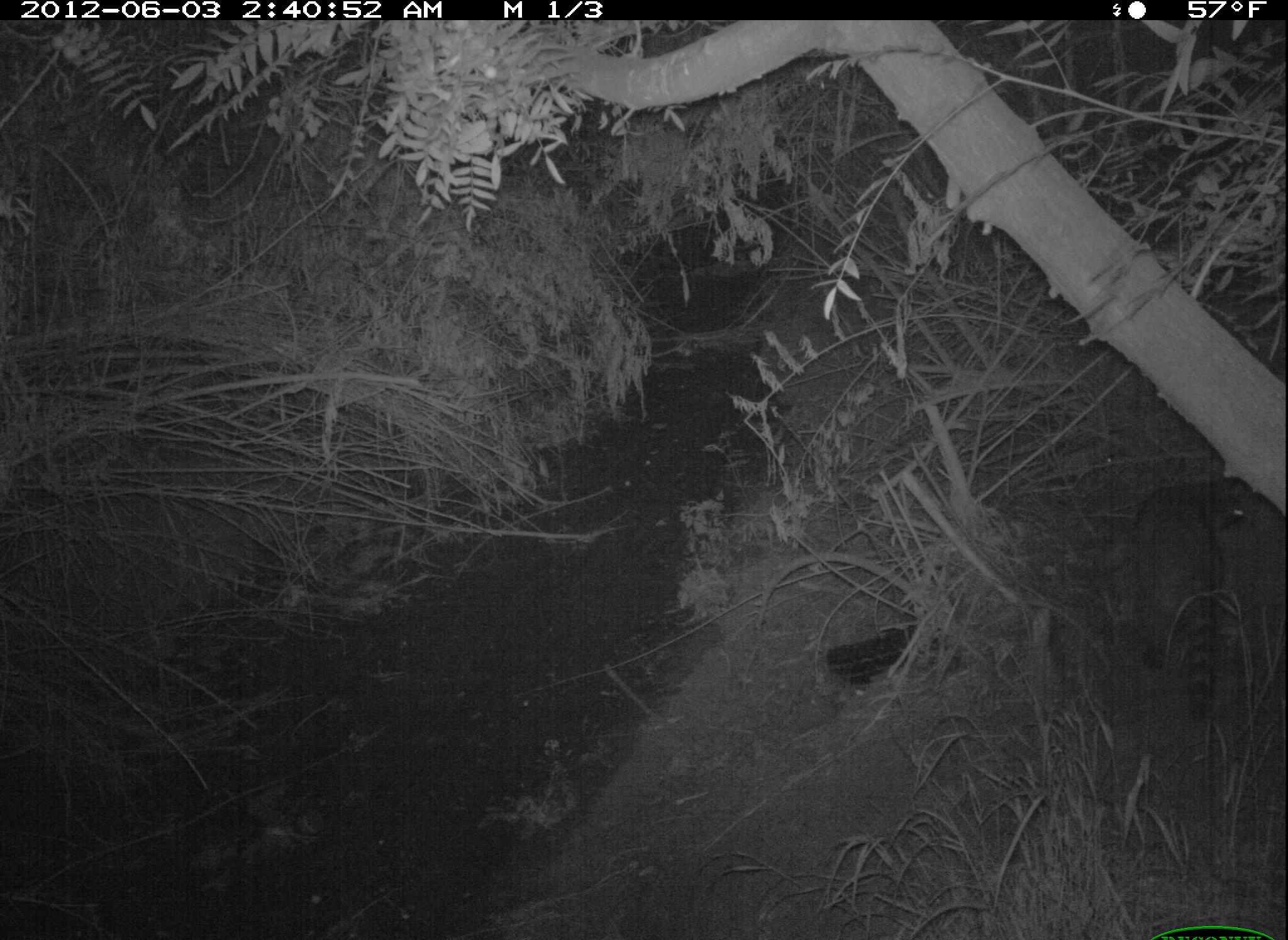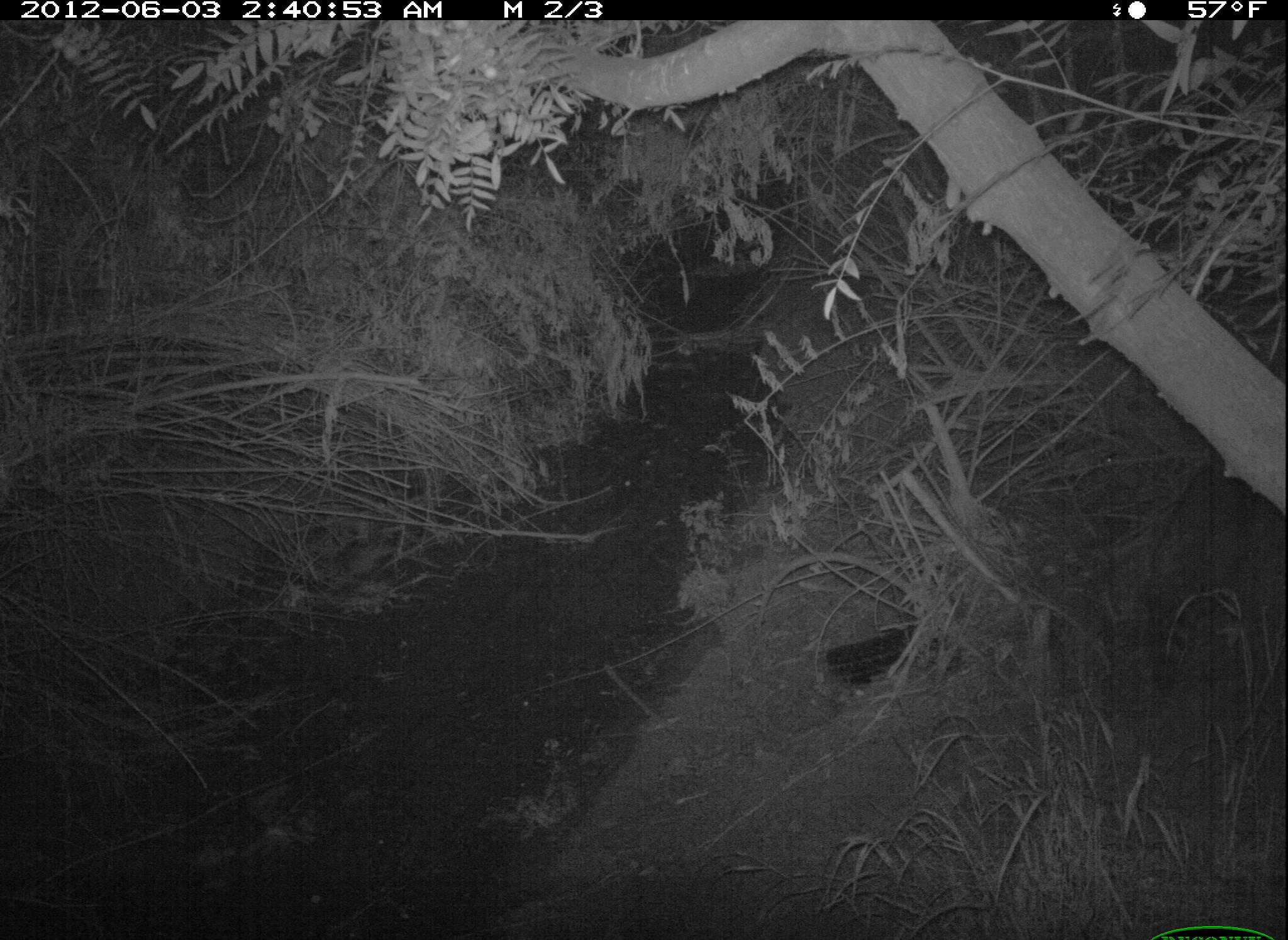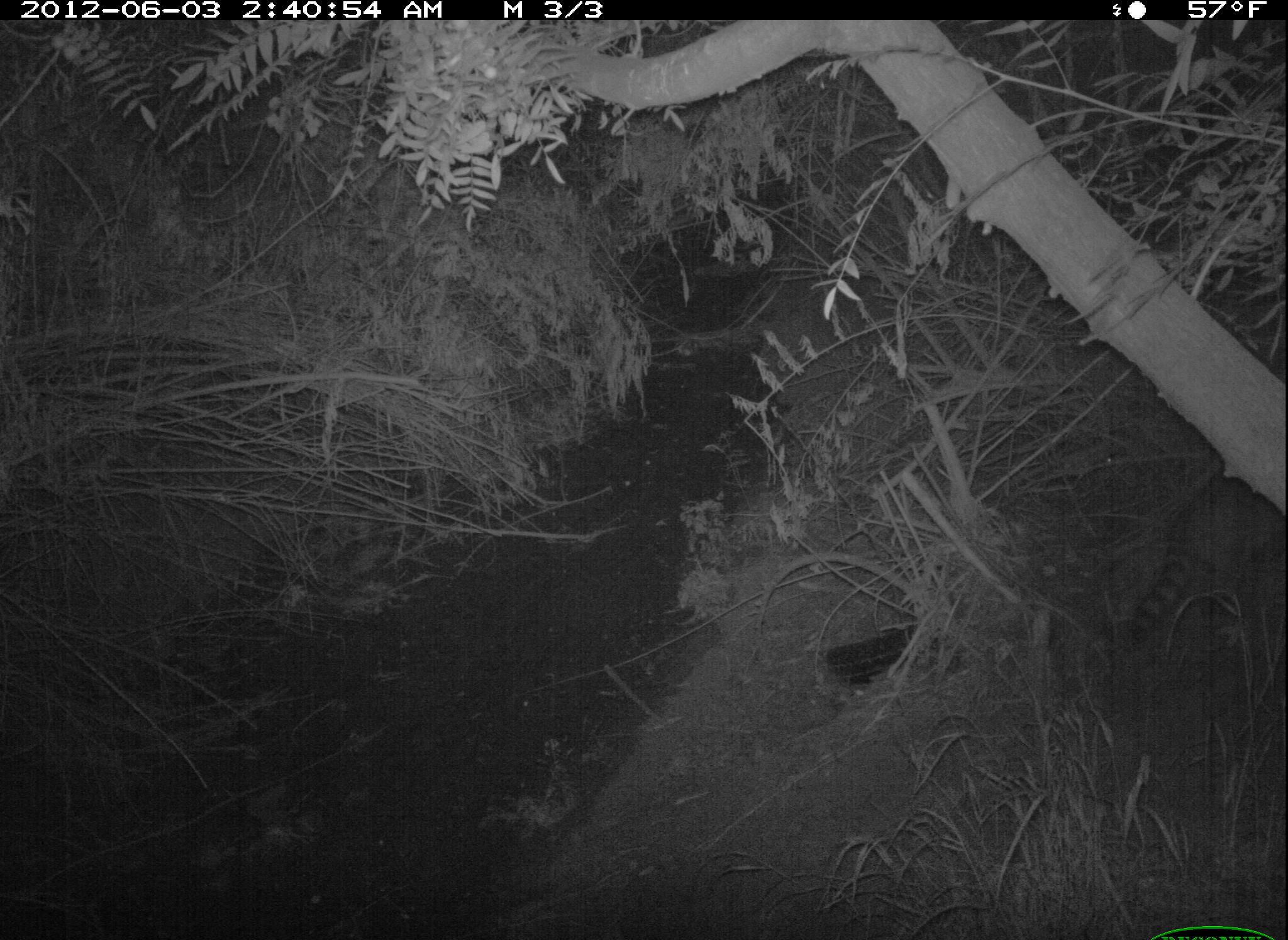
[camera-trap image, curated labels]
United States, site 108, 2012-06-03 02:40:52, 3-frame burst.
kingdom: Animalia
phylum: Chordata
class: Mammalia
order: Carnivora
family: Procyonidae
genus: Procyon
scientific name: Procyon lotor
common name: raccoon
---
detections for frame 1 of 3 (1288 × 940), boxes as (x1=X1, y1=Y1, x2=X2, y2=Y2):
raccoon: (x1=1119, y1=469, x2=1251, y2=717)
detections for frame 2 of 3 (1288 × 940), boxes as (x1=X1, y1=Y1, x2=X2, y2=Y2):
raccoon: (x1=1145, y1=443, x2=1262, y2=696)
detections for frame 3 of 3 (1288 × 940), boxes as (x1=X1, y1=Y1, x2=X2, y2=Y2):
raccoon: (x1=1132, y1=467, x2=1274, y2=656)